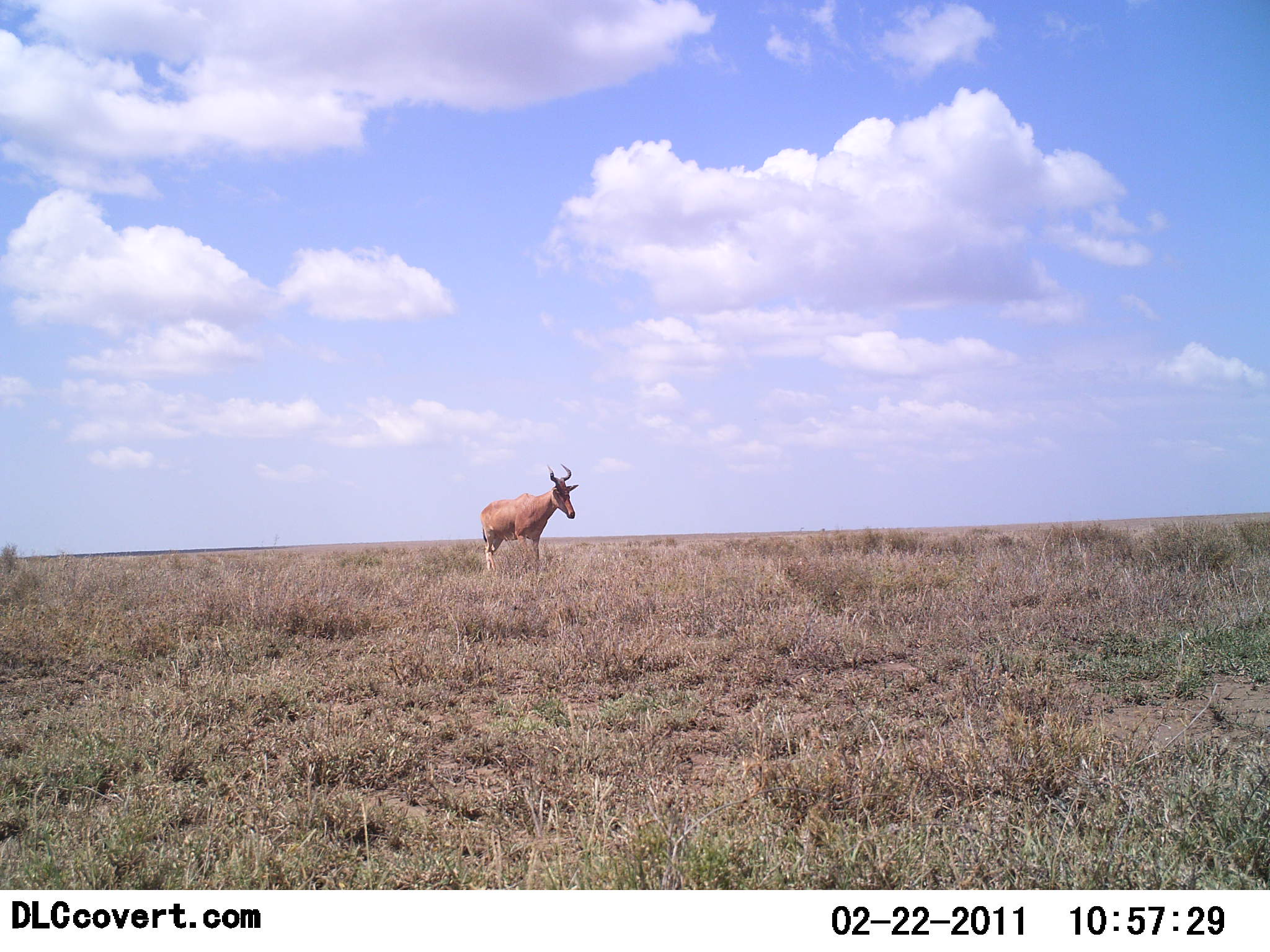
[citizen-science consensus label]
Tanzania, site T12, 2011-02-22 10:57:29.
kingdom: Animalia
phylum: Chordata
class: Mammalia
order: Artiodactyla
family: Bovidae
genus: Alcelaphus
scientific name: Alcelaphus buselaphus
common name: hartebeest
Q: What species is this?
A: Hartebeest (Alcelaphus buselaphus).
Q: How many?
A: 1.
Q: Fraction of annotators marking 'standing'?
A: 90%.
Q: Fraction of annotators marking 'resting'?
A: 0%.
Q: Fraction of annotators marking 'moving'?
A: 10%.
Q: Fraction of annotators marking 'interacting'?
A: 0%.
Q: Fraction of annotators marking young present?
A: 0%.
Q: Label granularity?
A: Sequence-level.